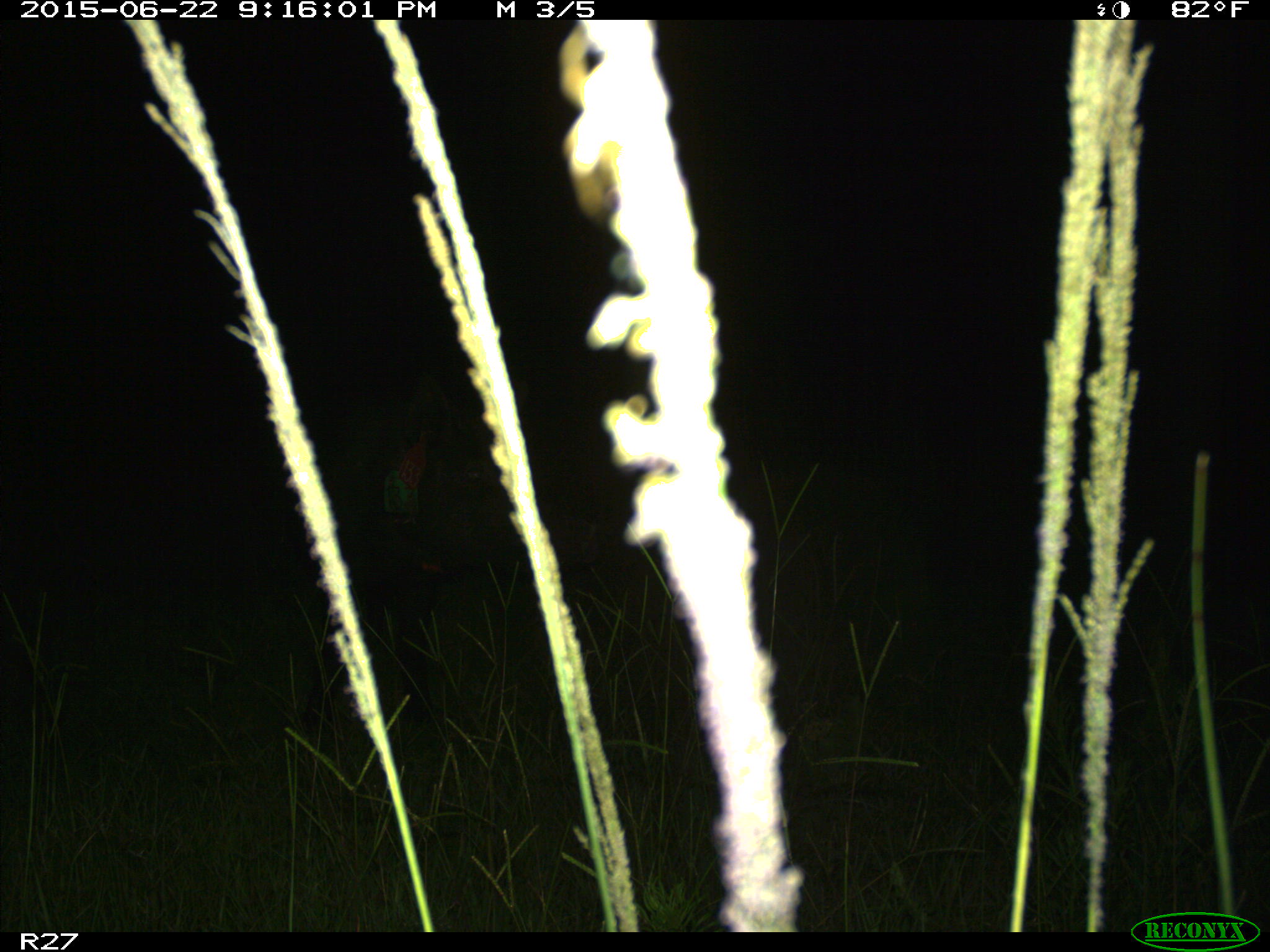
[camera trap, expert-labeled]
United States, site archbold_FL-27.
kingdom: Animalia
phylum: Chordata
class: Mammalia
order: Artiodactyla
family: Suidae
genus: Sus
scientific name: Sus scrofa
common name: wild boar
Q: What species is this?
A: Sus scrofa (wild boar).